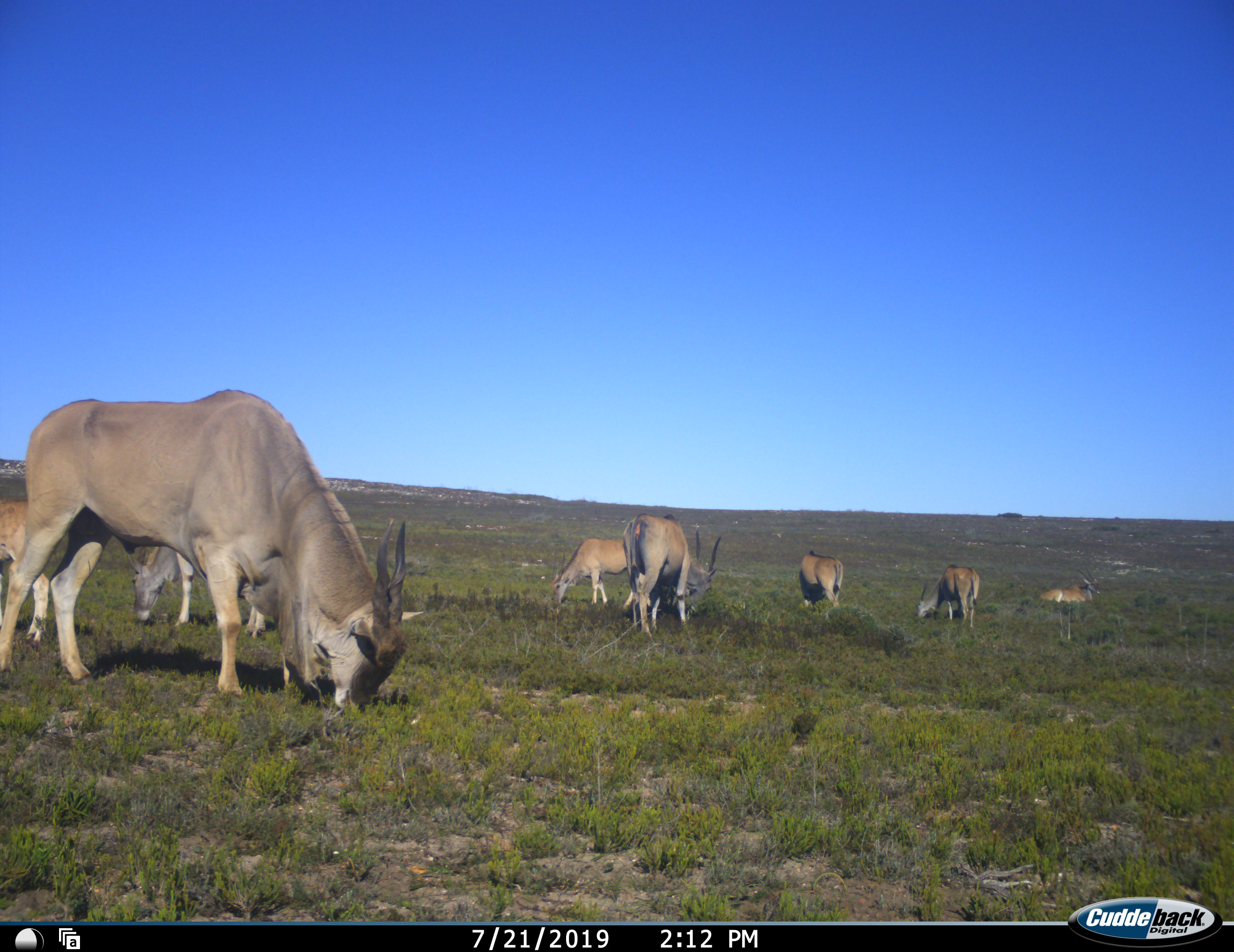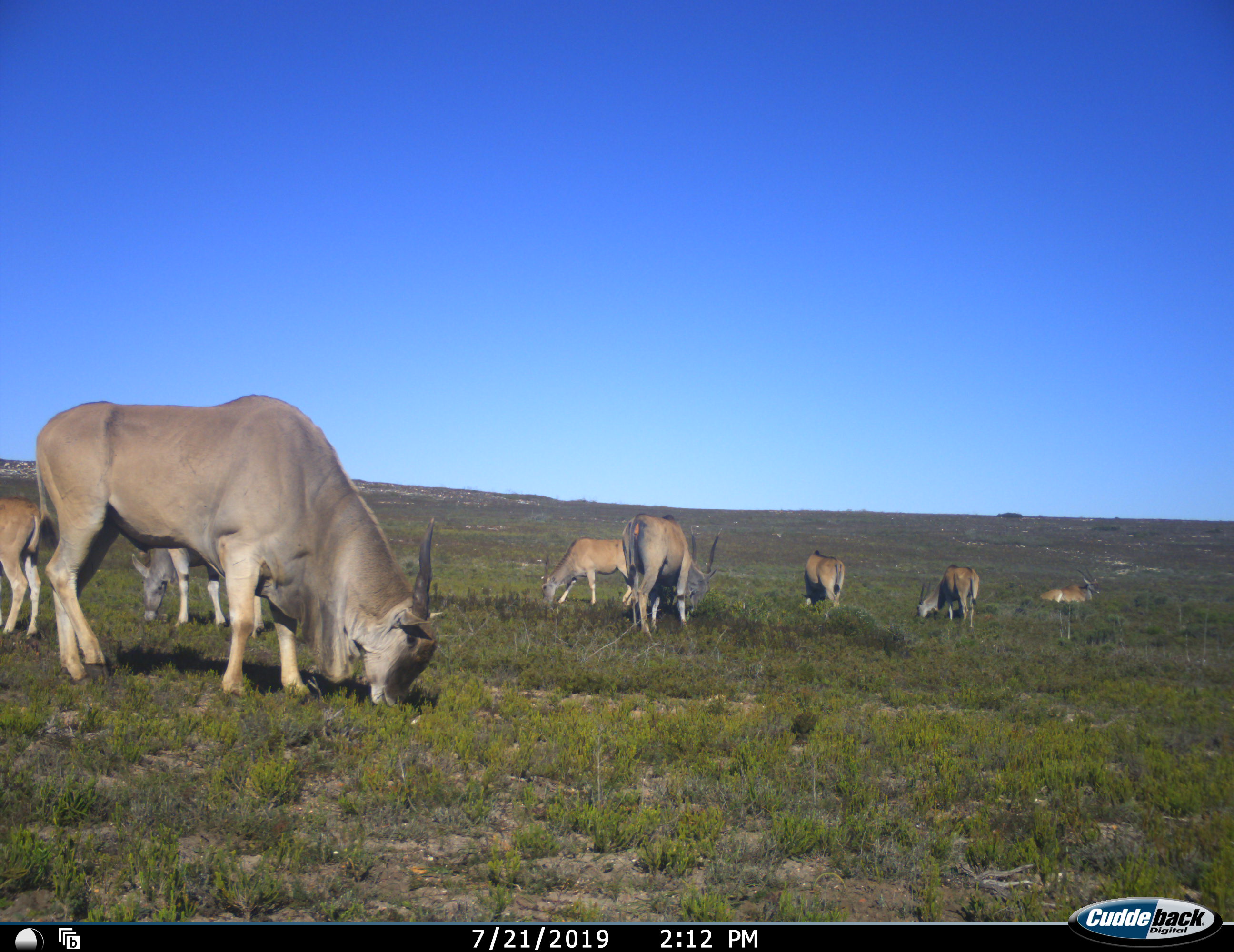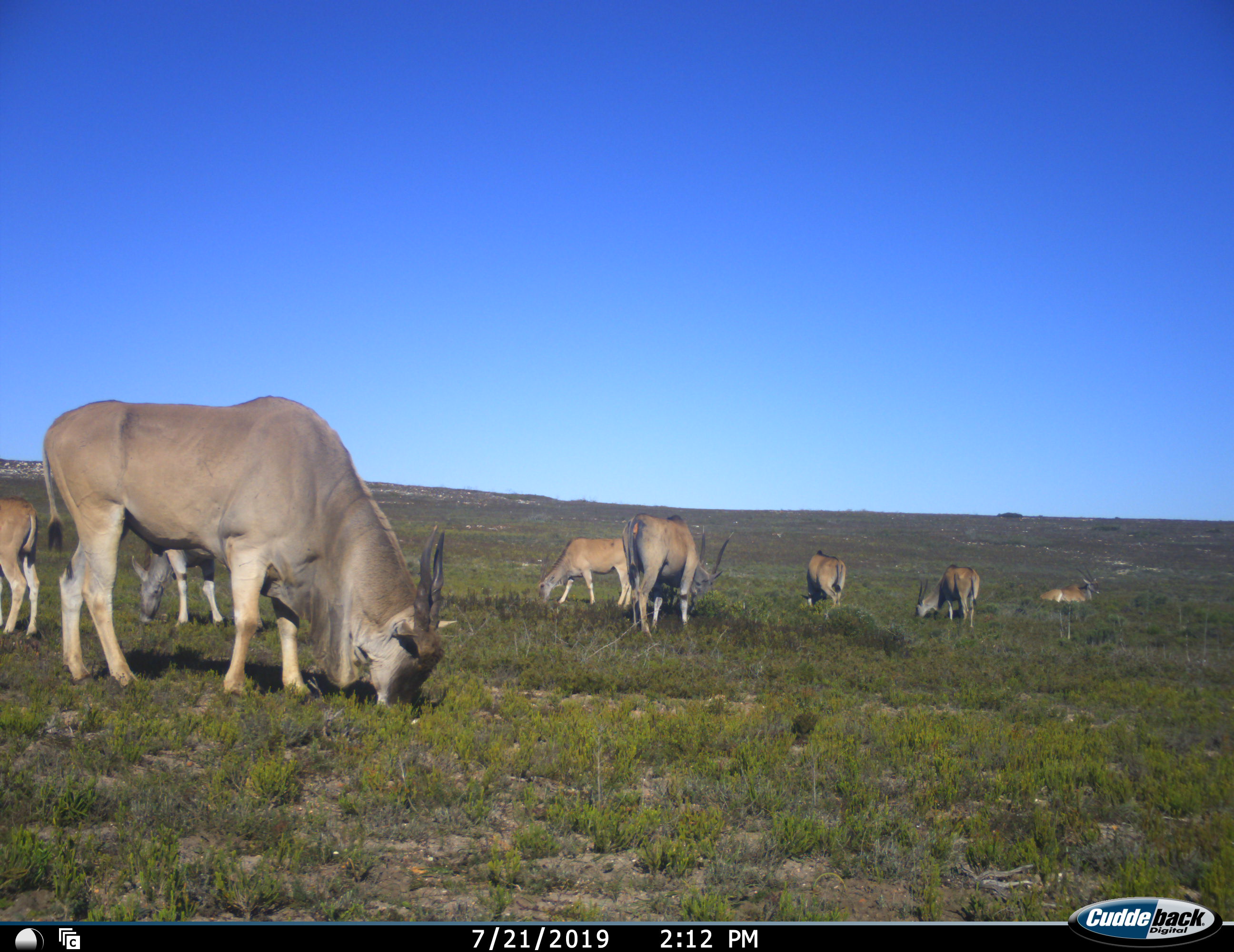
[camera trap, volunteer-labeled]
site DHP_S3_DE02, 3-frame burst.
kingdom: Animalia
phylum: Chordata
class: Mammalia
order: Artiodactyla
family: Bovidae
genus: Tragelaphus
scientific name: Tragelaphus oryx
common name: eland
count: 8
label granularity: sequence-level